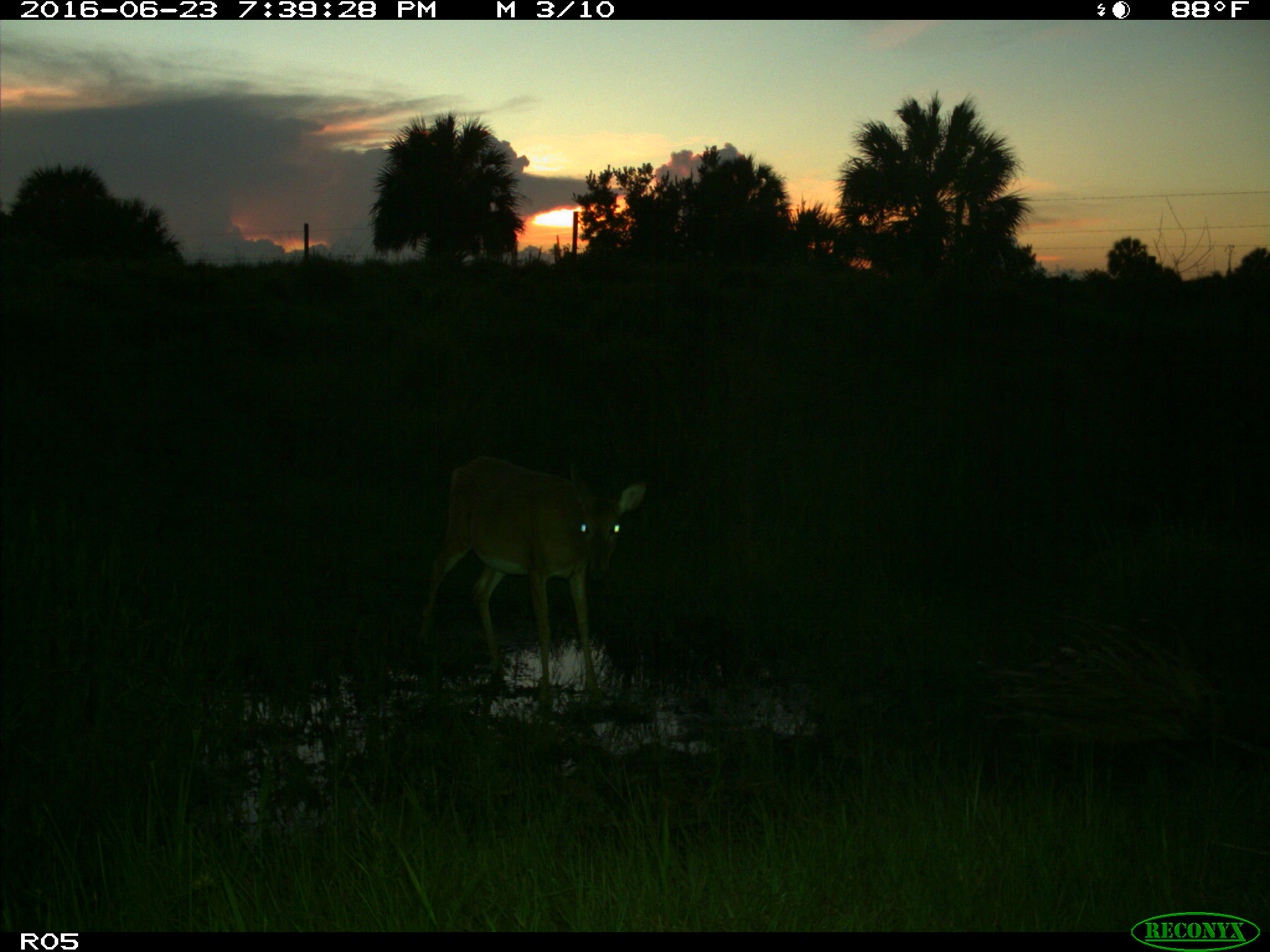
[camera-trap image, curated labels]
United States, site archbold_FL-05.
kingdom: Animalia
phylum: Chordata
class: Mammalia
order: Artiodactyla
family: Cervidae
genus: Odocoileus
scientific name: Odocoileus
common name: deer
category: unidentified deer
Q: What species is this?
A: Unidentified deer (deer) (Odocoileus).